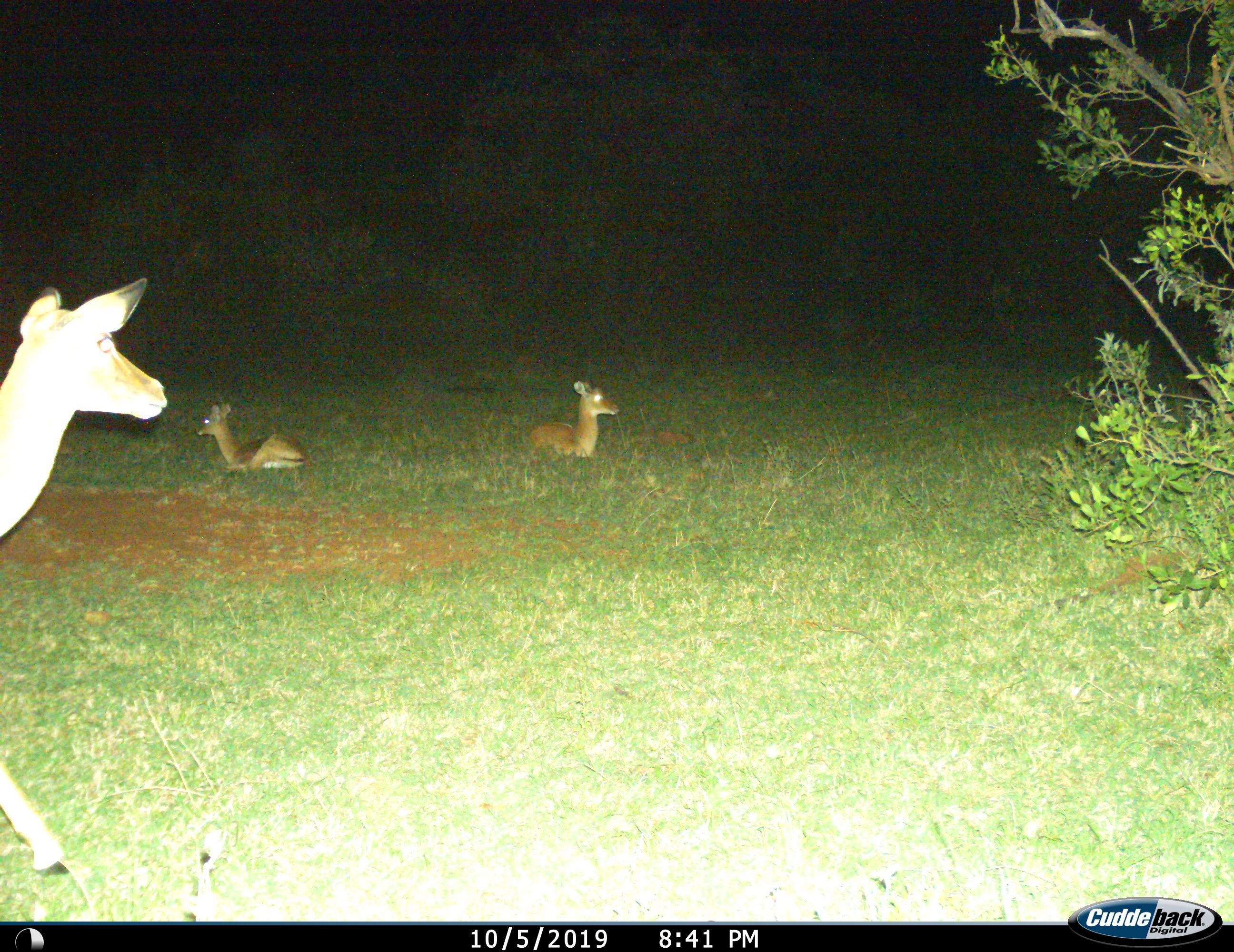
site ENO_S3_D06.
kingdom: Animalia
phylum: Chordata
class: Mammalia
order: Artiodactyla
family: Bovidae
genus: Aepyceros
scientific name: Aepyceros melampus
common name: impala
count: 3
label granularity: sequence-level